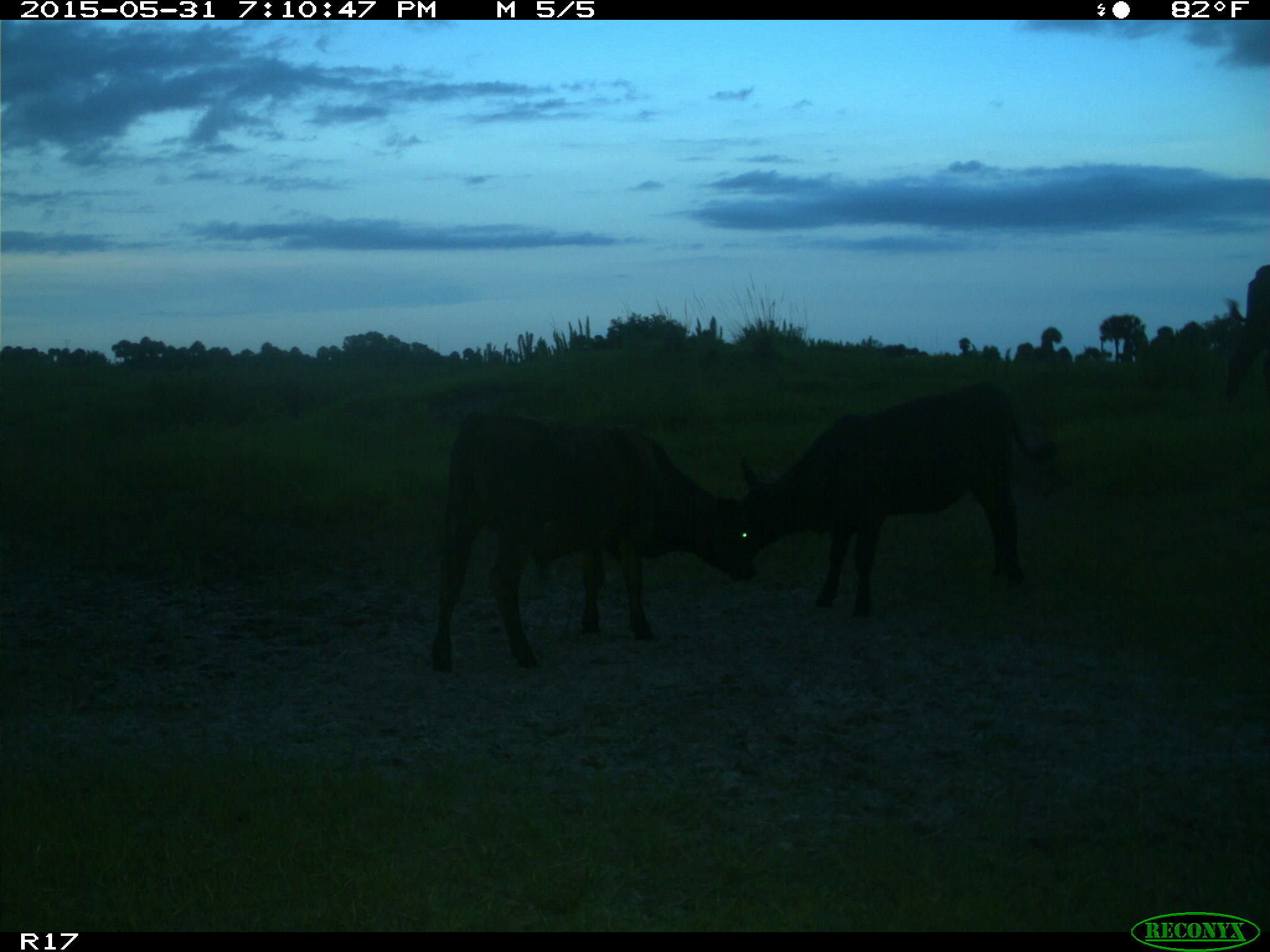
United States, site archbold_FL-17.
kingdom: Animalia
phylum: Chordata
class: Mammalia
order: Artiodactyla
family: Bovidae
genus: Bos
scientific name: Bos taurus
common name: domestic cow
Bos taurus (domestic cow).